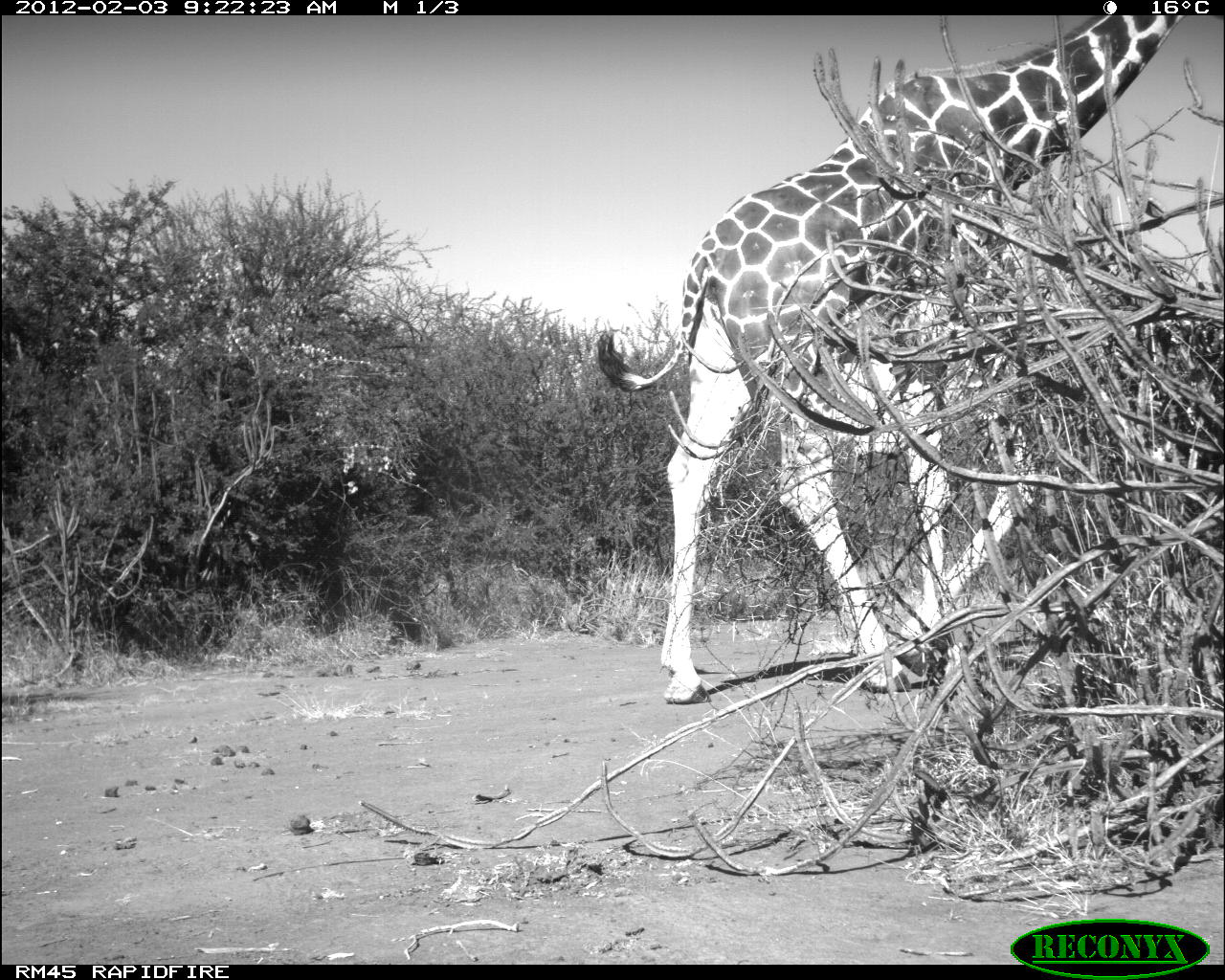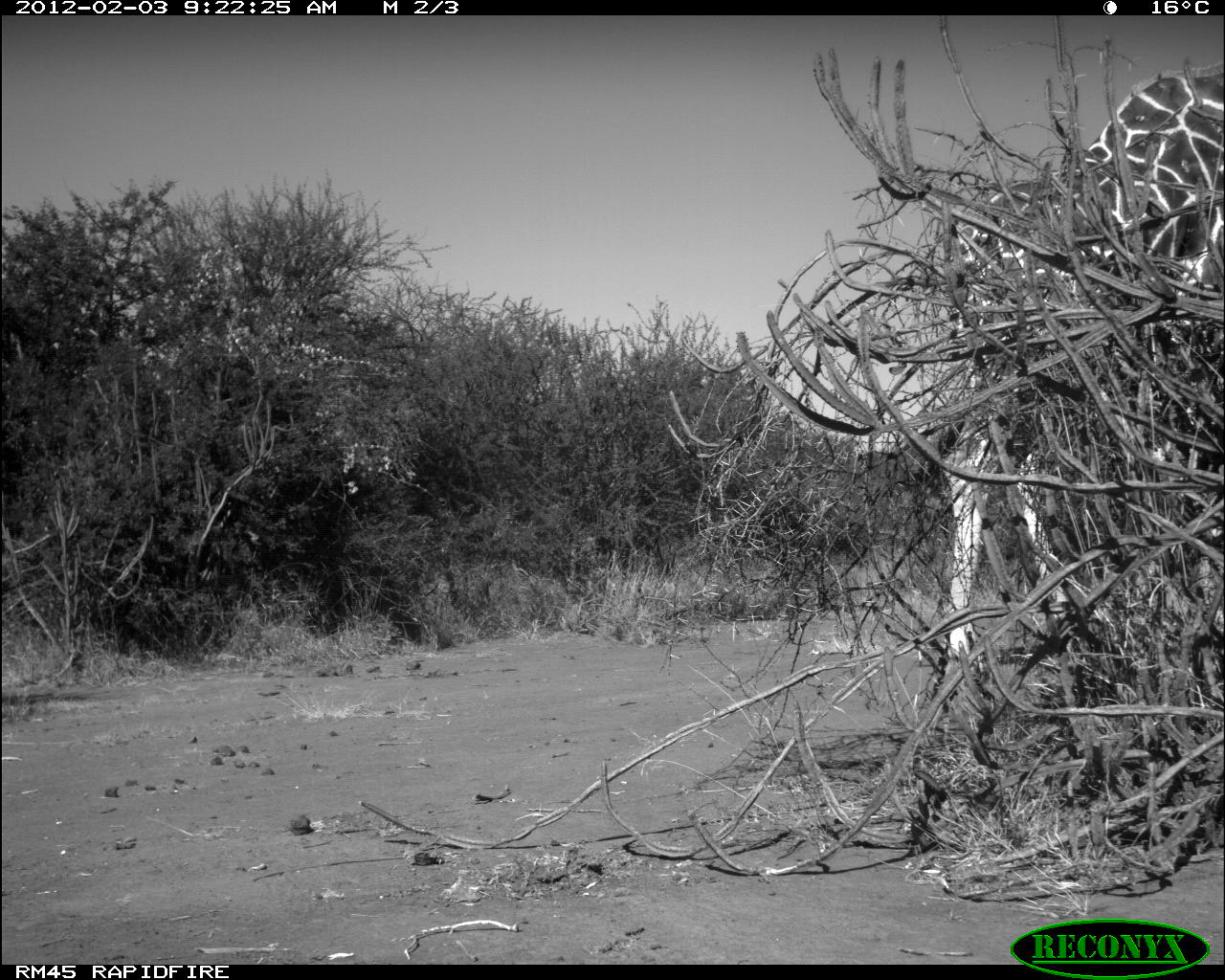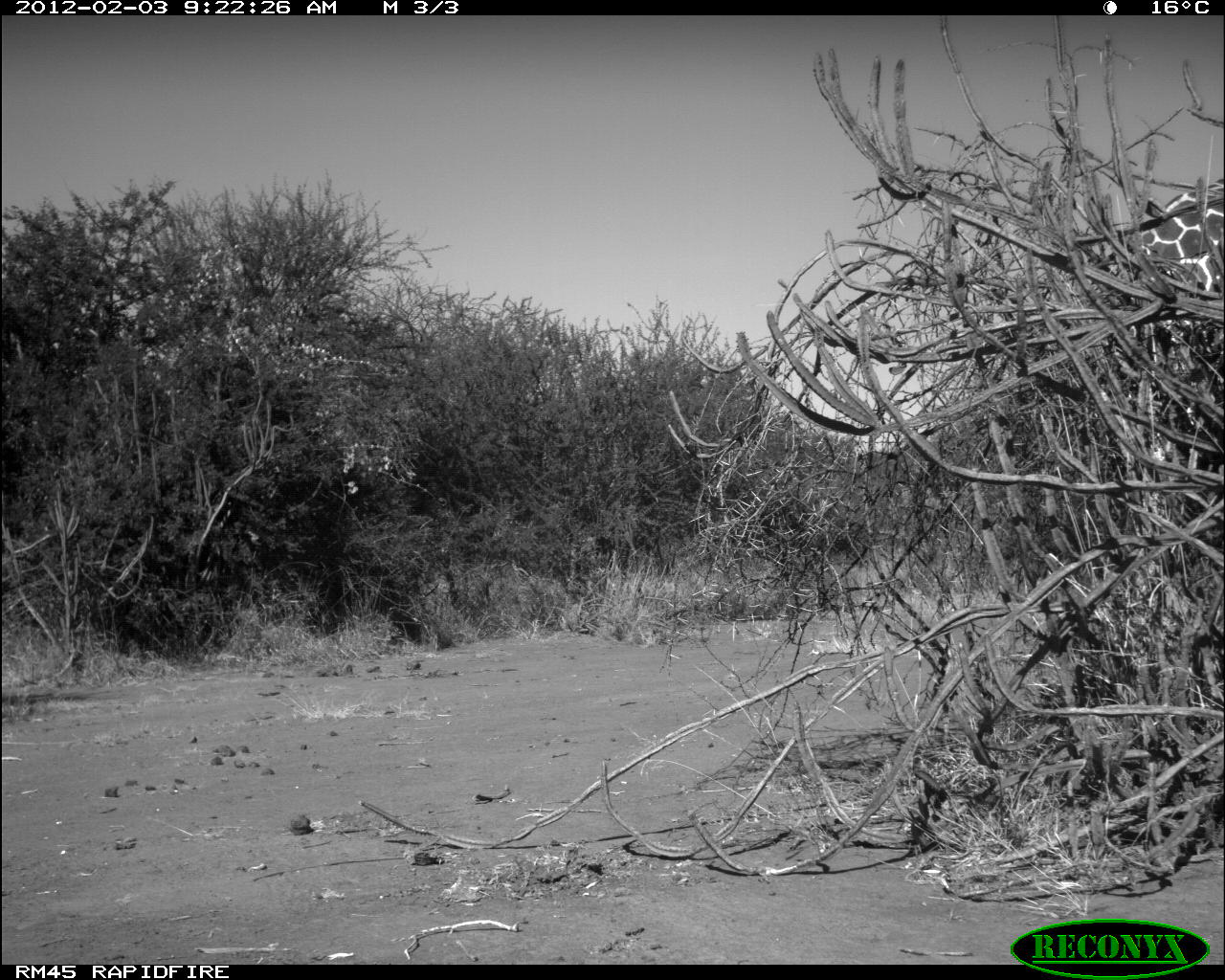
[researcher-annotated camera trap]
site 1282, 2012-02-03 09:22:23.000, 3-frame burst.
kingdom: Animalia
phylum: Chordata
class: Mammalia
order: Artiodactyla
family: Giraffidae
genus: Giraffa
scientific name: Giraffa camelopardalis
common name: giraffe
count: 1